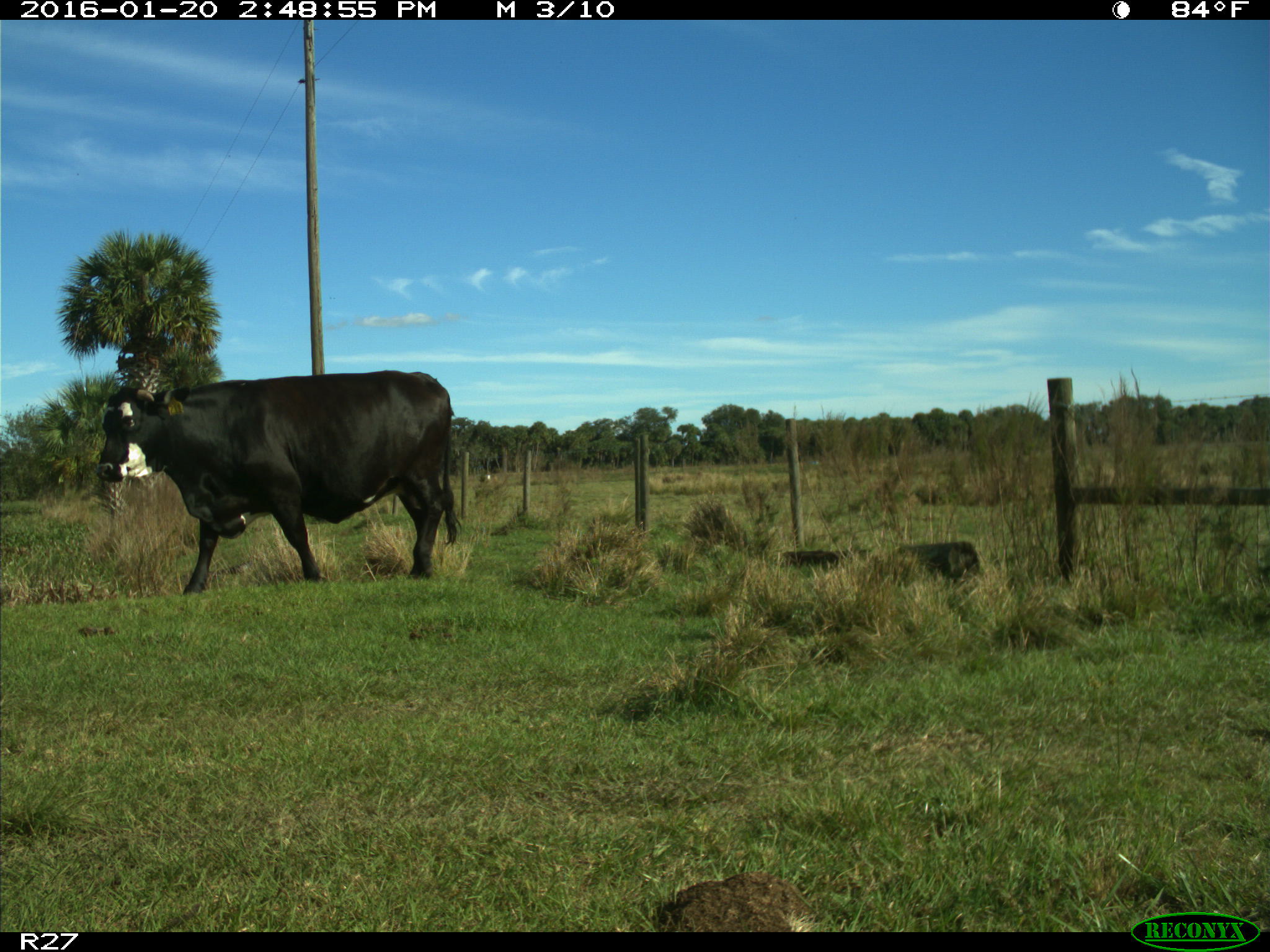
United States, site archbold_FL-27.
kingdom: Animalia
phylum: Chordata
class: Mammalia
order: Artiodactyla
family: Bovidae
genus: Bos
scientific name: Bos taurus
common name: domestic cow